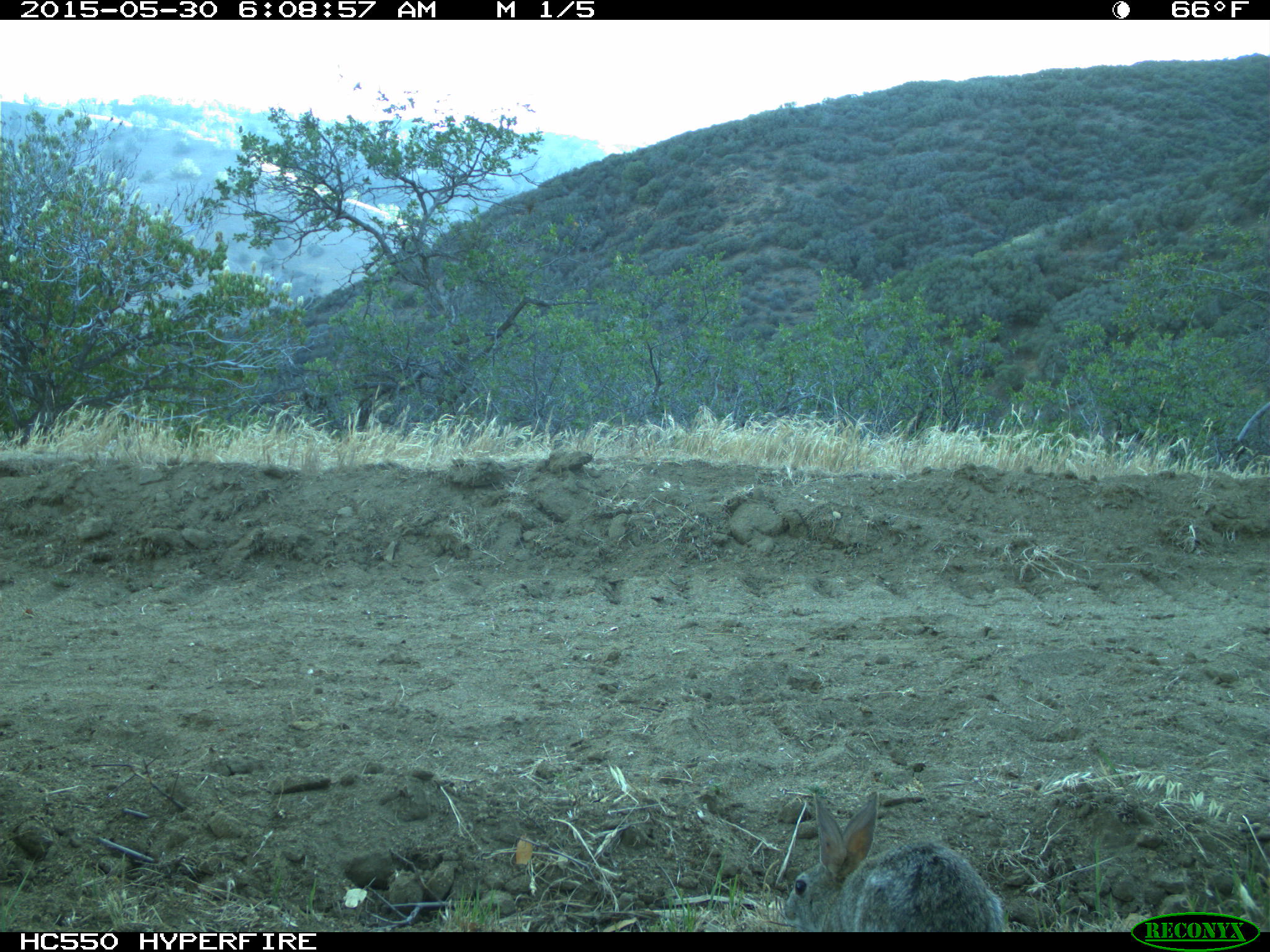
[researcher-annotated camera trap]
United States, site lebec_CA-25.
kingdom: Animalia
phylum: Chordata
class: Mammalia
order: Lagomorpha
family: Leporidae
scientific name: Leporidae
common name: rabbits and hares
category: unidentified rabbit